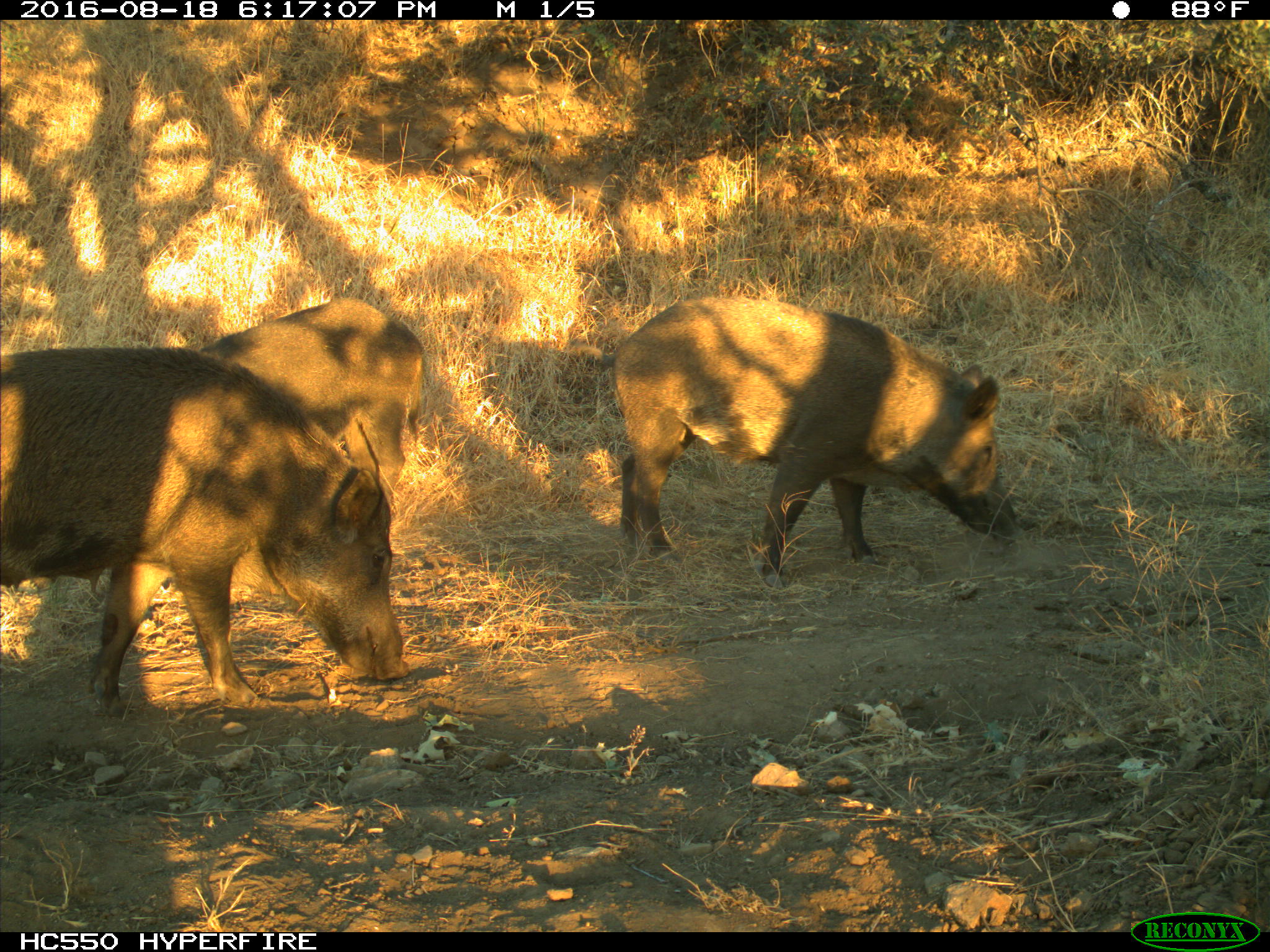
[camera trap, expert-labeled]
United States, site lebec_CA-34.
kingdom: Animalia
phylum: Chordata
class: Mammalia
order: Artiodactyla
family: Suidae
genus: Sus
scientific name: Sus scrofa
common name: wild boar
Sus scrofa (wild boar).